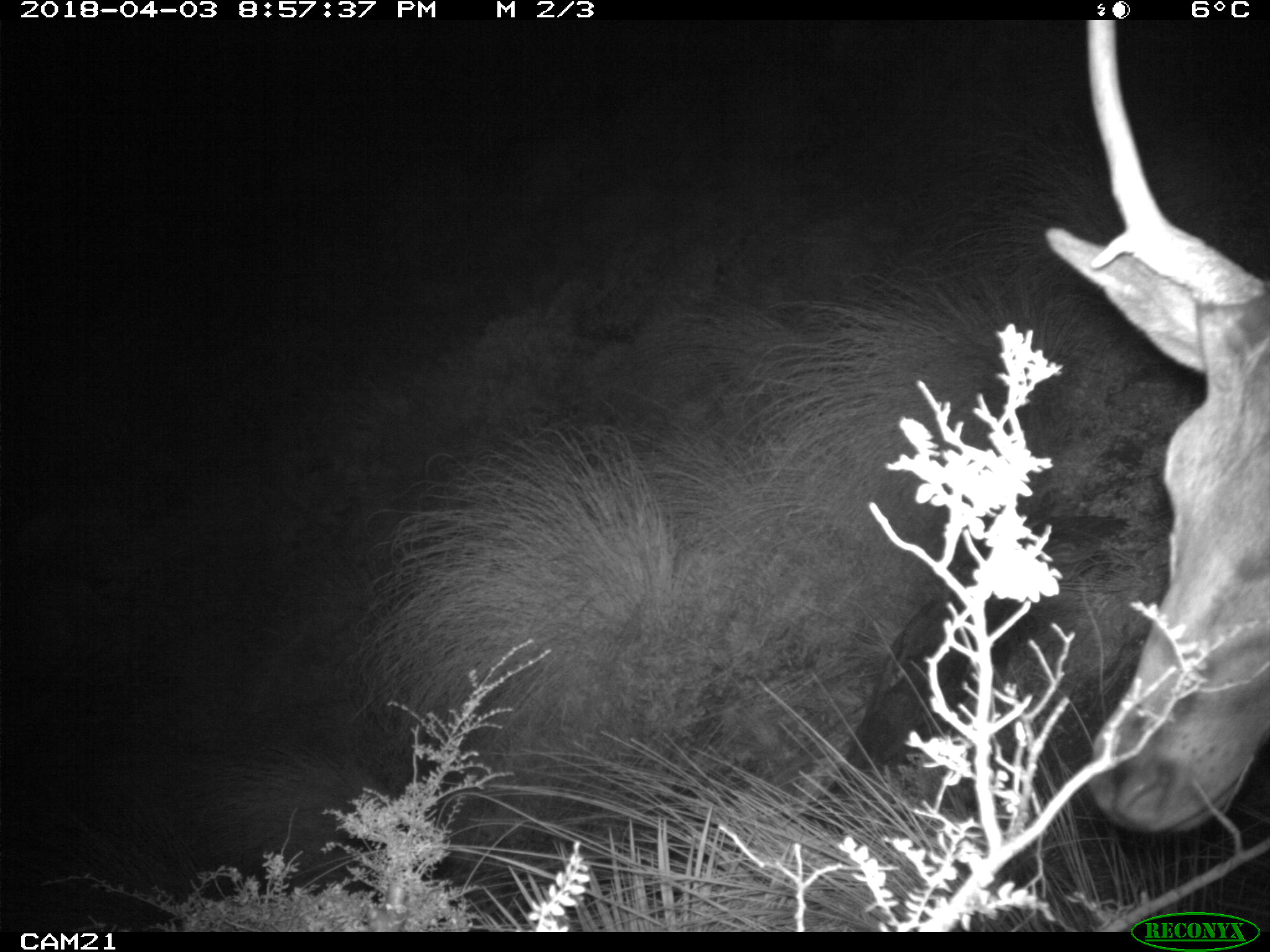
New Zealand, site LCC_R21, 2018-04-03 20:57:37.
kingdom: Animalia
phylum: Chordata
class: Mammalia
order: Artiodactyla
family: Cervidae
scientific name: Cervidae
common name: deer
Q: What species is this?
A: Deer (Cervidae).